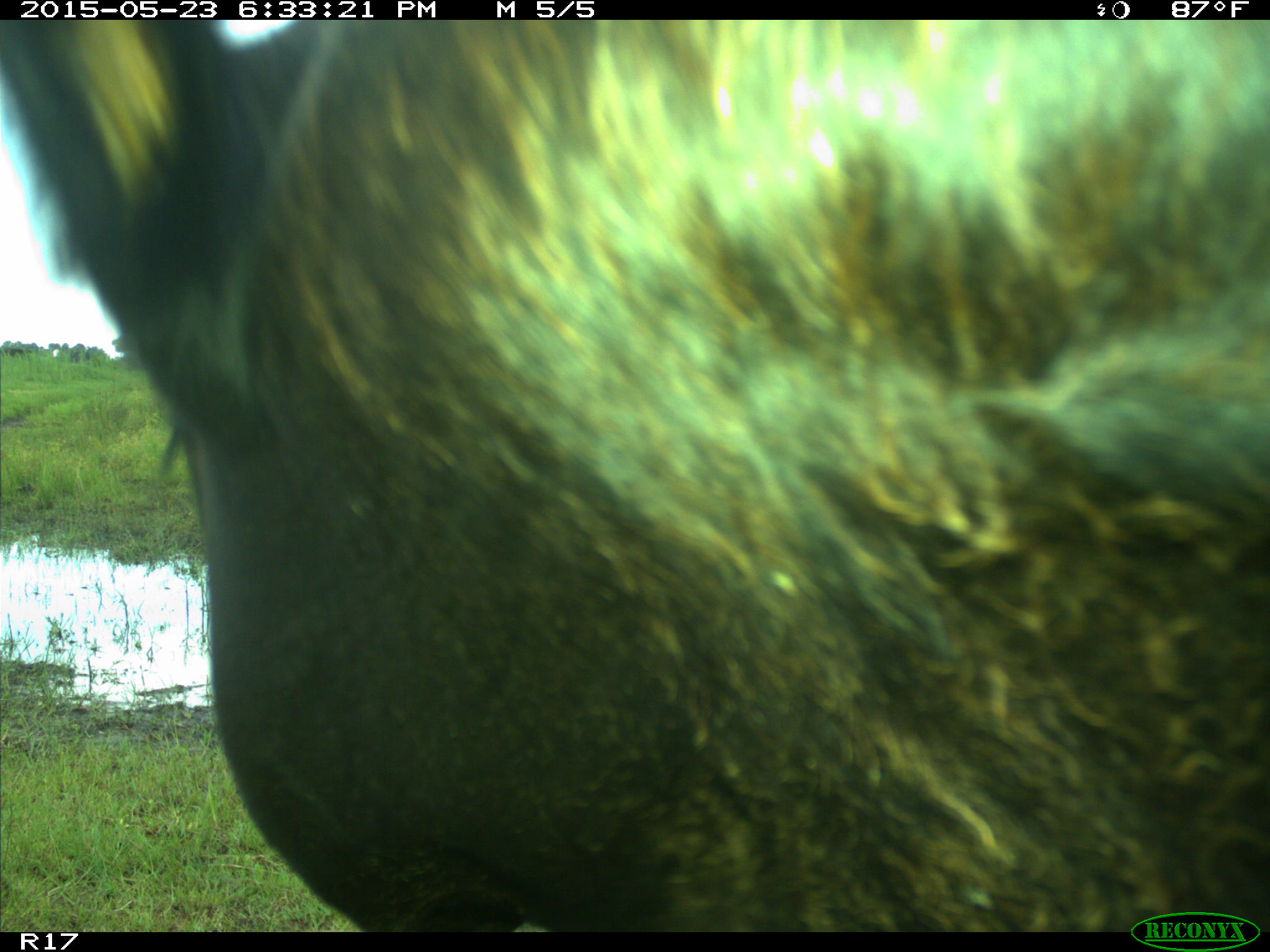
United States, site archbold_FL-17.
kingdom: Animalia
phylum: Chordata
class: Mammalia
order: Artiodactyla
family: Bovidae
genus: Bos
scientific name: Bos taurus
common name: domestic cow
Bos taurus (domestic cow).